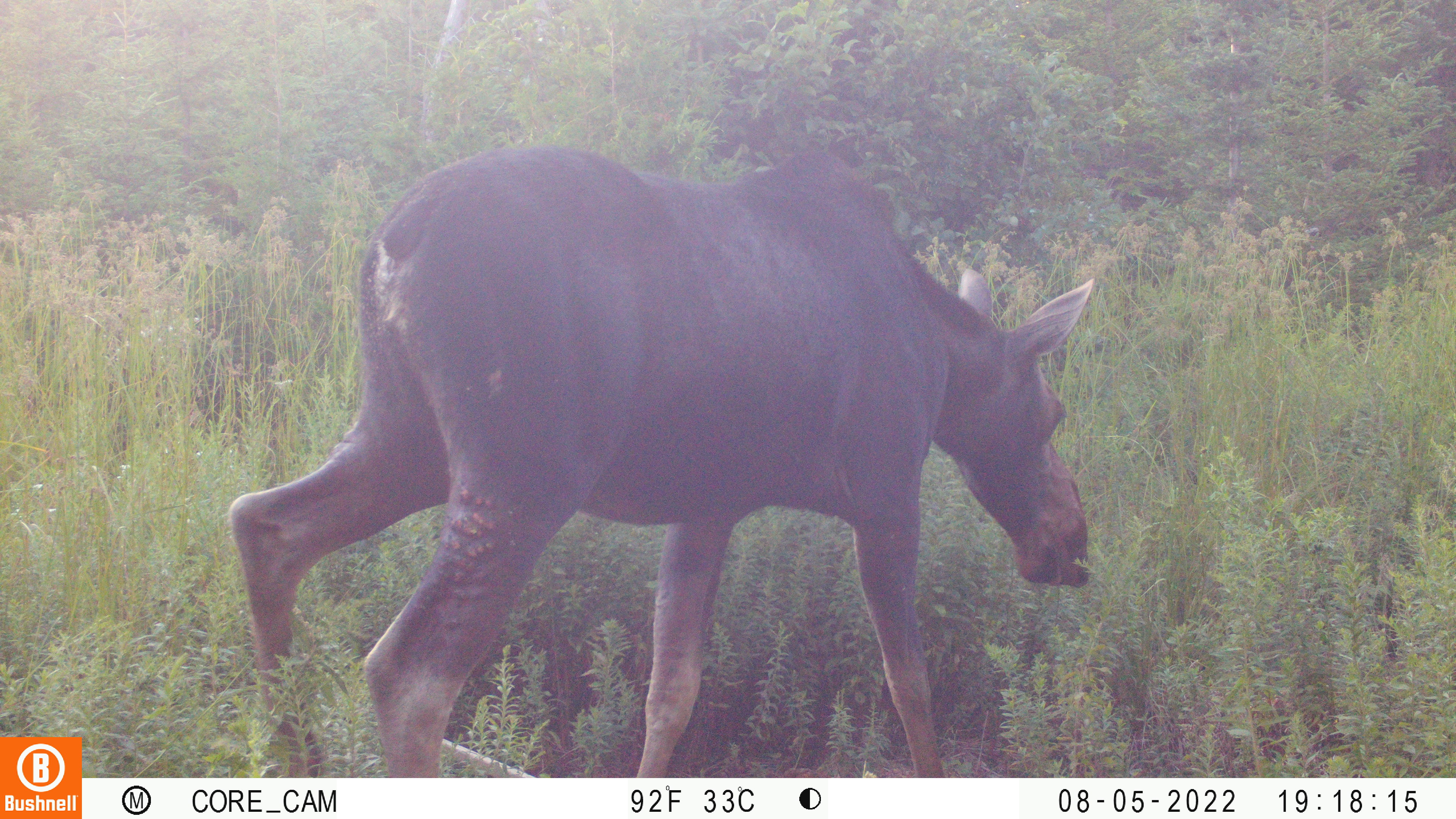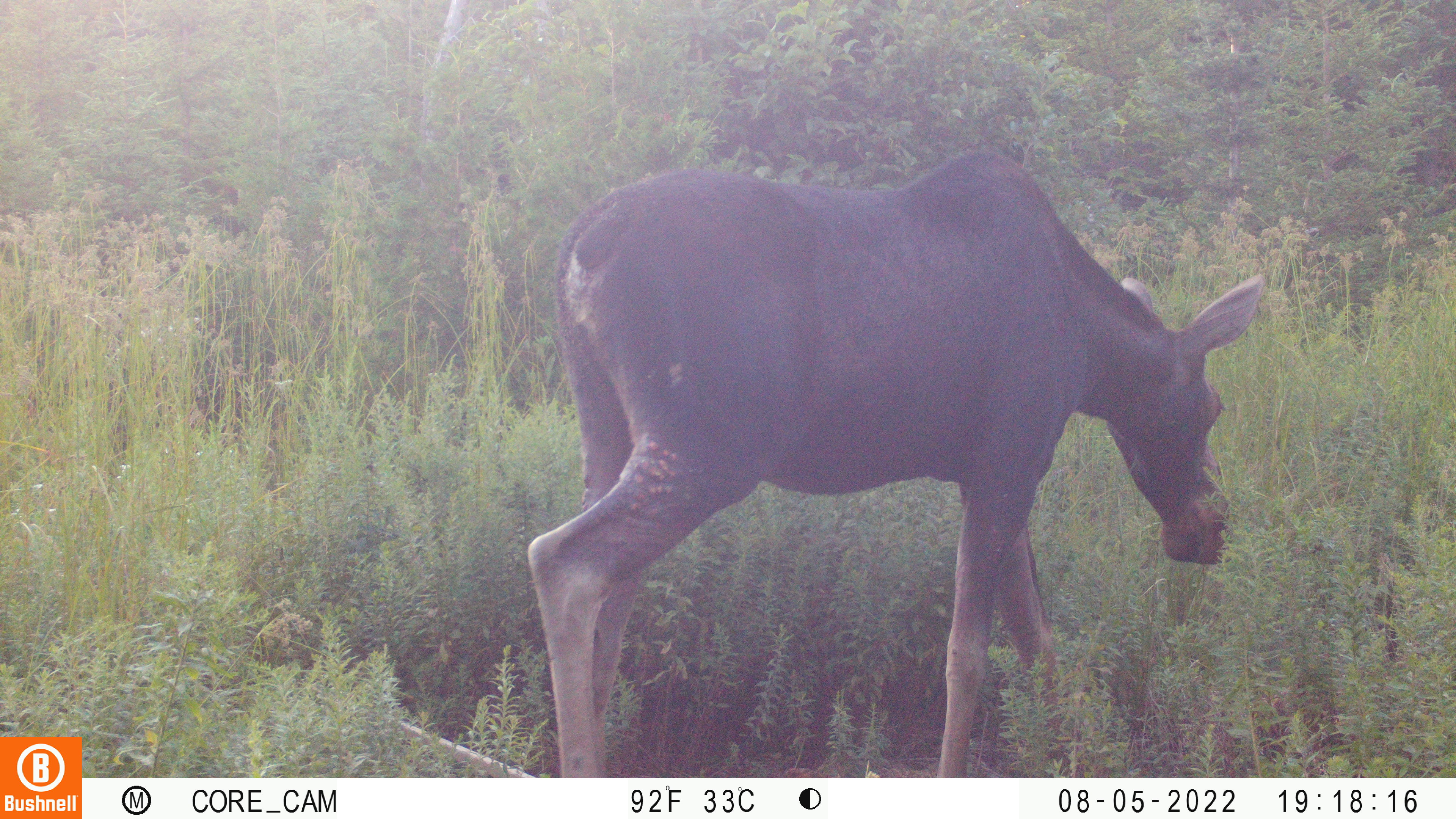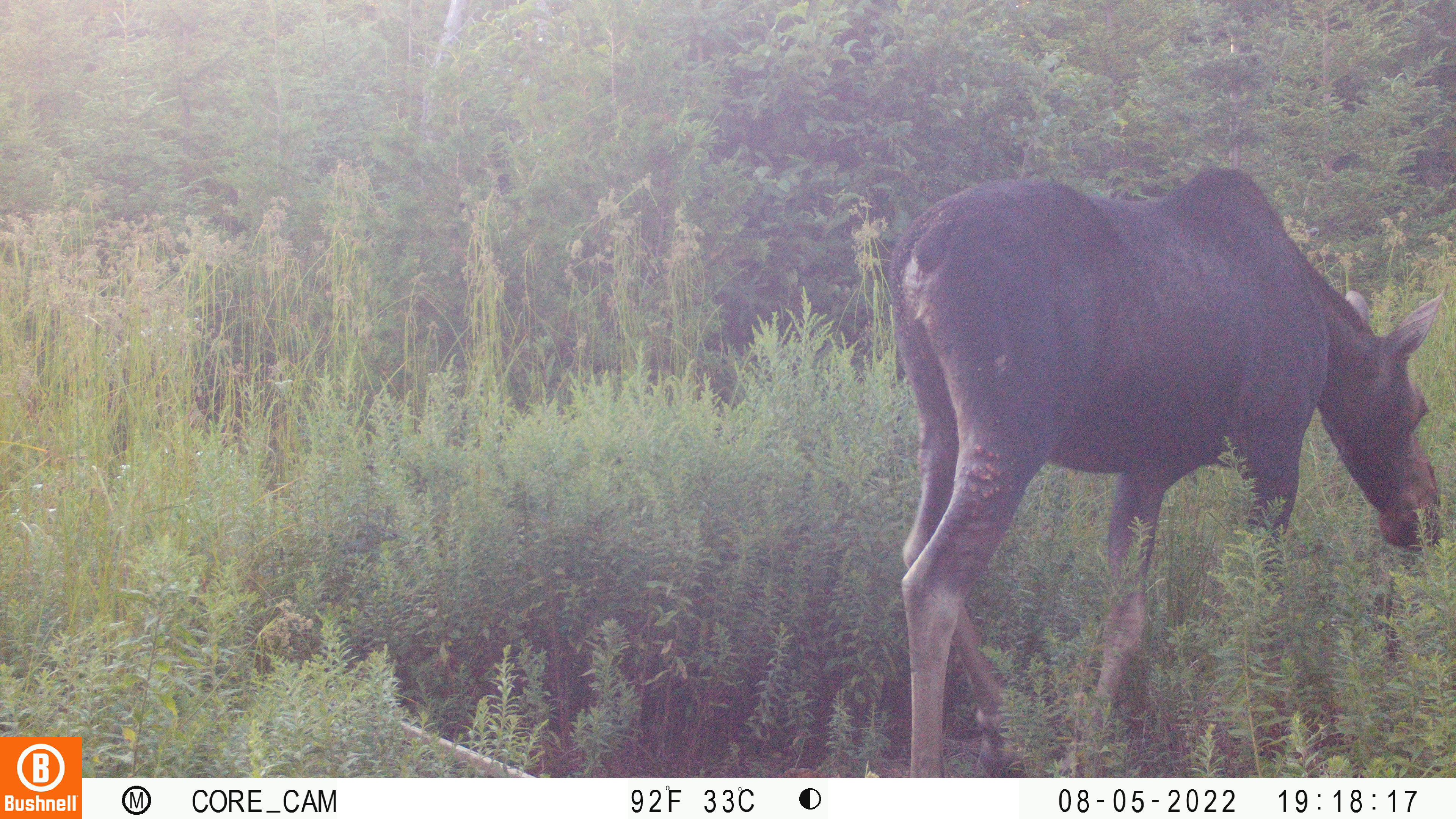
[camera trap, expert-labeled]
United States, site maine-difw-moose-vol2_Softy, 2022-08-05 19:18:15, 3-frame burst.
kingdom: Animalia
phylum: Chordata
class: Mammalia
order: Artiodactyla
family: Cervidae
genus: Alces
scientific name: Alces alces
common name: moose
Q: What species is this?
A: Moose (Alces alces).